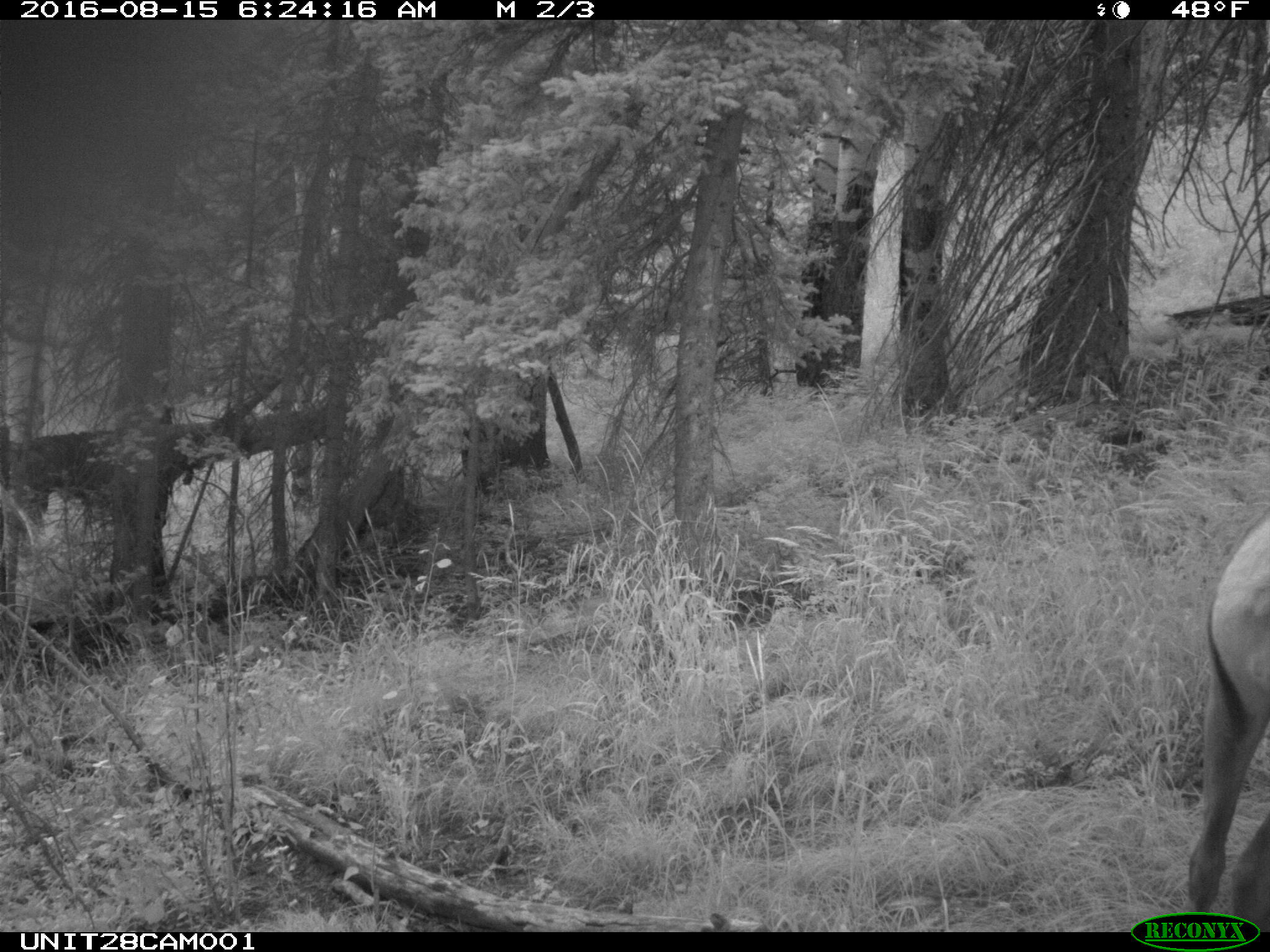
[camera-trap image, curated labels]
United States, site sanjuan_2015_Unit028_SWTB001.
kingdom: Animalia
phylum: Chordata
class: Mammalia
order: Artiodactyla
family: Cervidae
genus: Cervus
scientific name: Cervus elaphus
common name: red deer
Cervus elaphus (red deer).